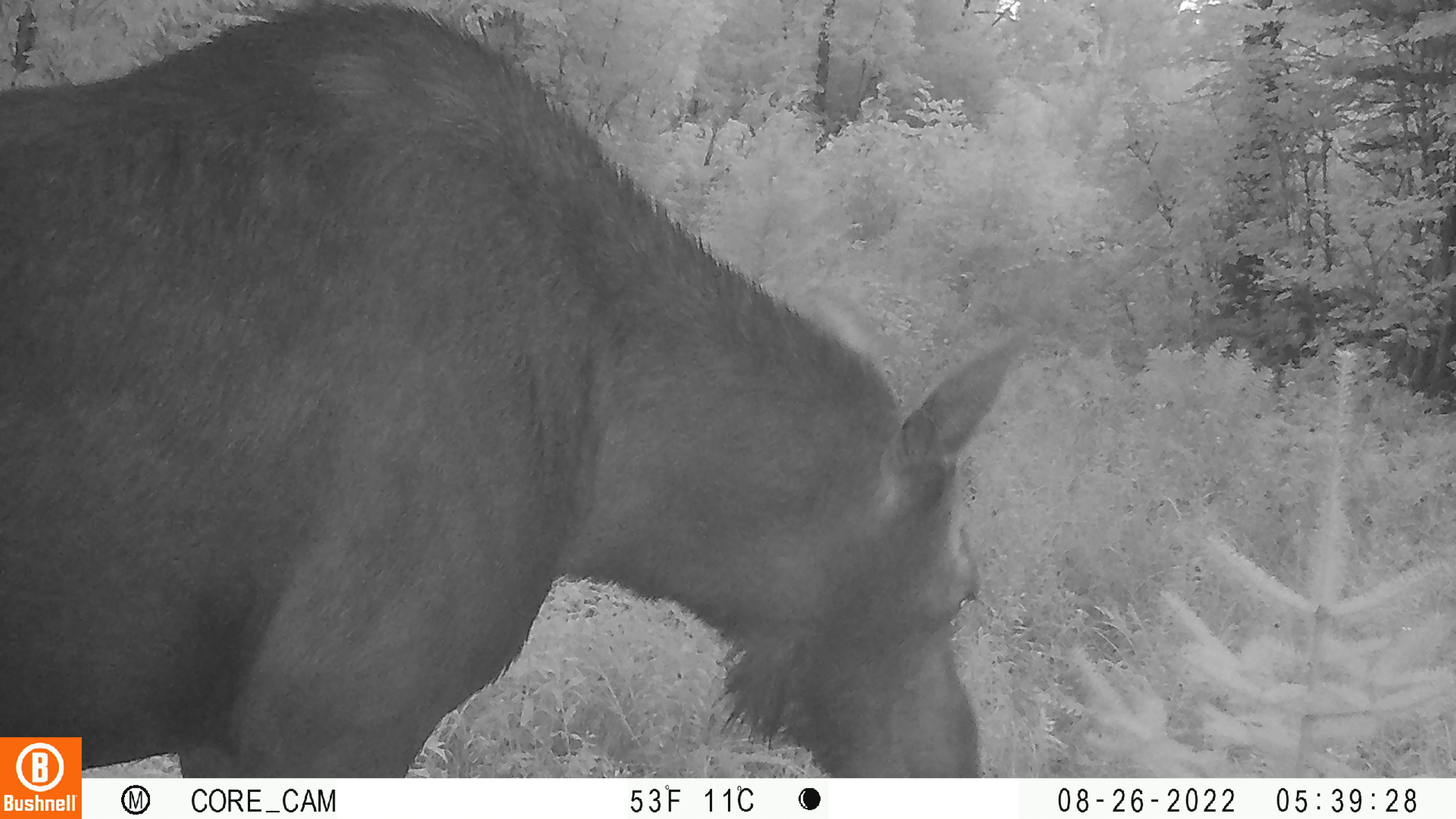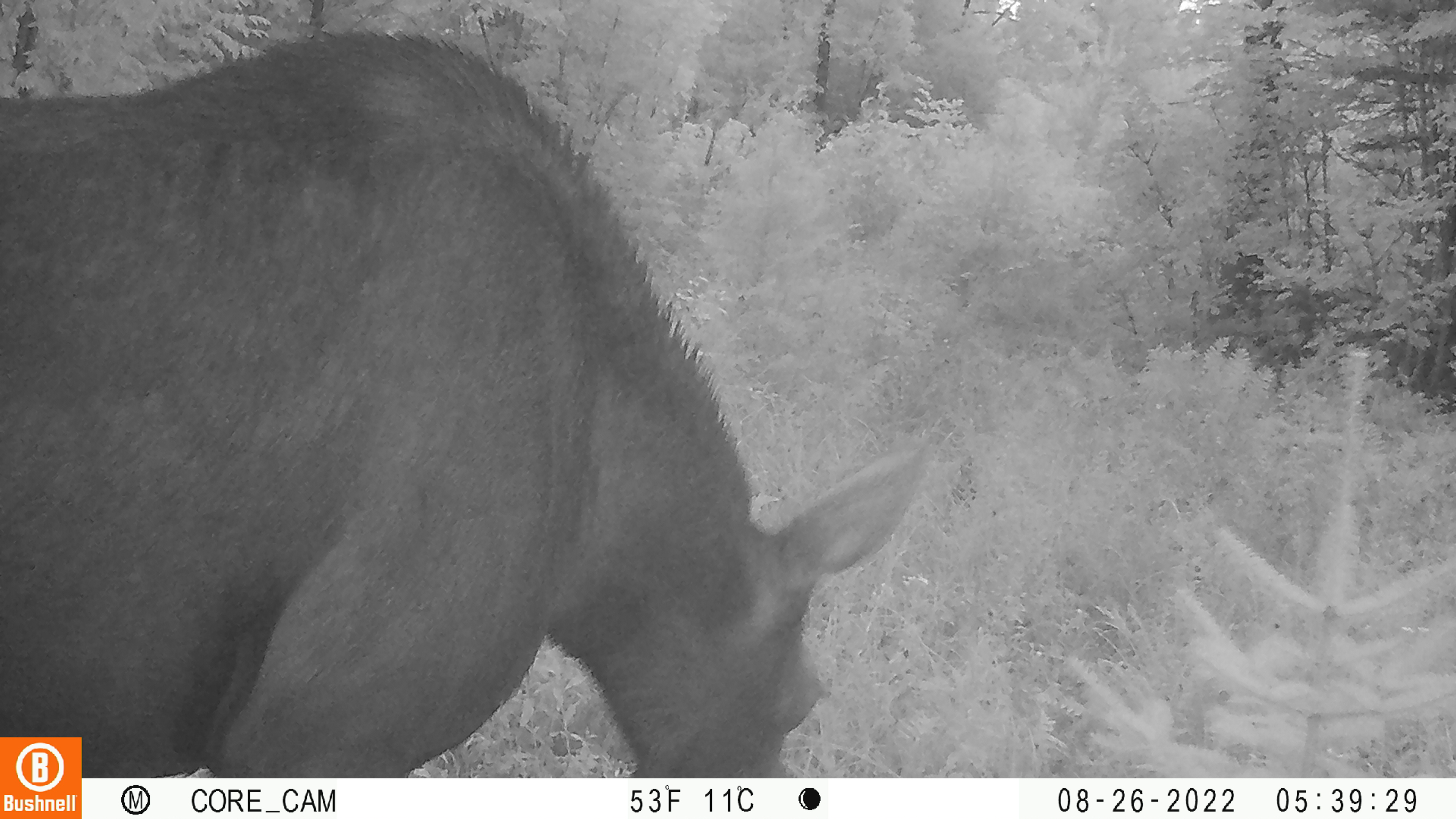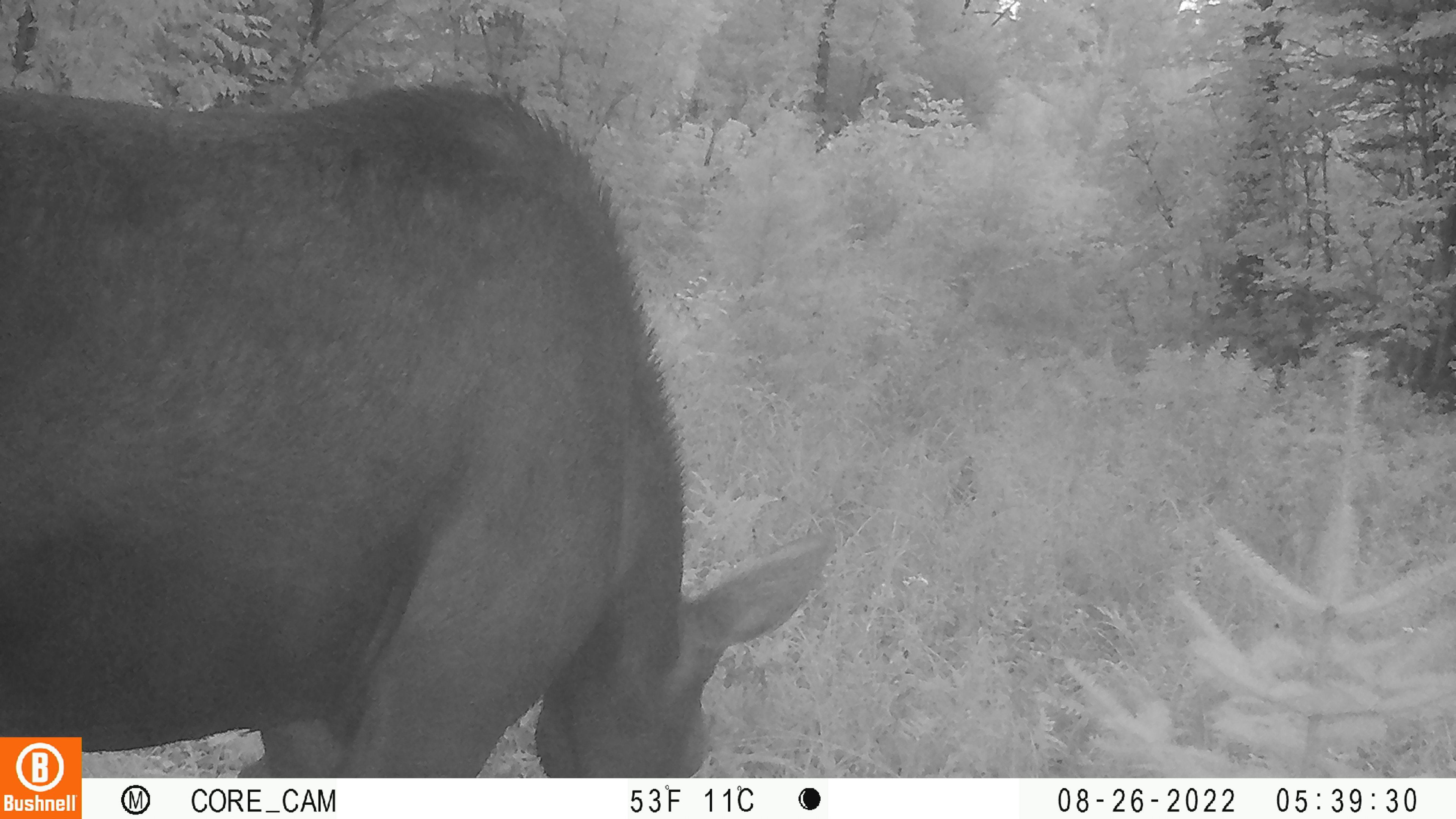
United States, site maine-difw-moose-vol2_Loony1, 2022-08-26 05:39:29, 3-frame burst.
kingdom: Animalia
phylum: Chordata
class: Mammalia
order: Artiodactyla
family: Cervidae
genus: Alces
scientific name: Alces alces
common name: moose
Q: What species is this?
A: Moose (Alces alces).